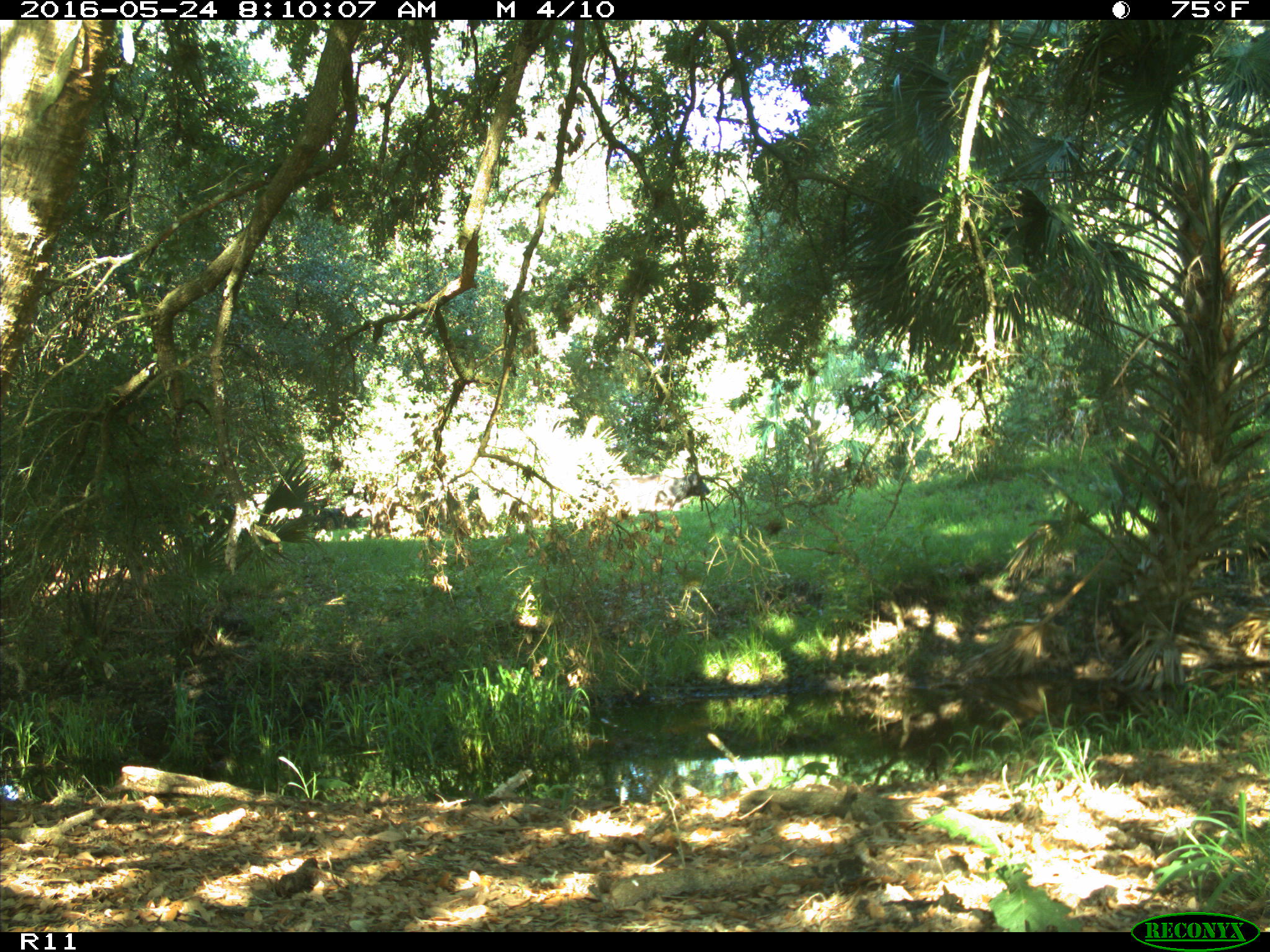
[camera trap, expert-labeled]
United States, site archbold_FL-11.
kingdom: Animalia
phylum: Chordata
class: Mammalia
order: Artiodactyla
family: Bovidae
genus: Bos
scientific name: Bos taurus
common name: domestic cow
Bos taurus (domestic cow).